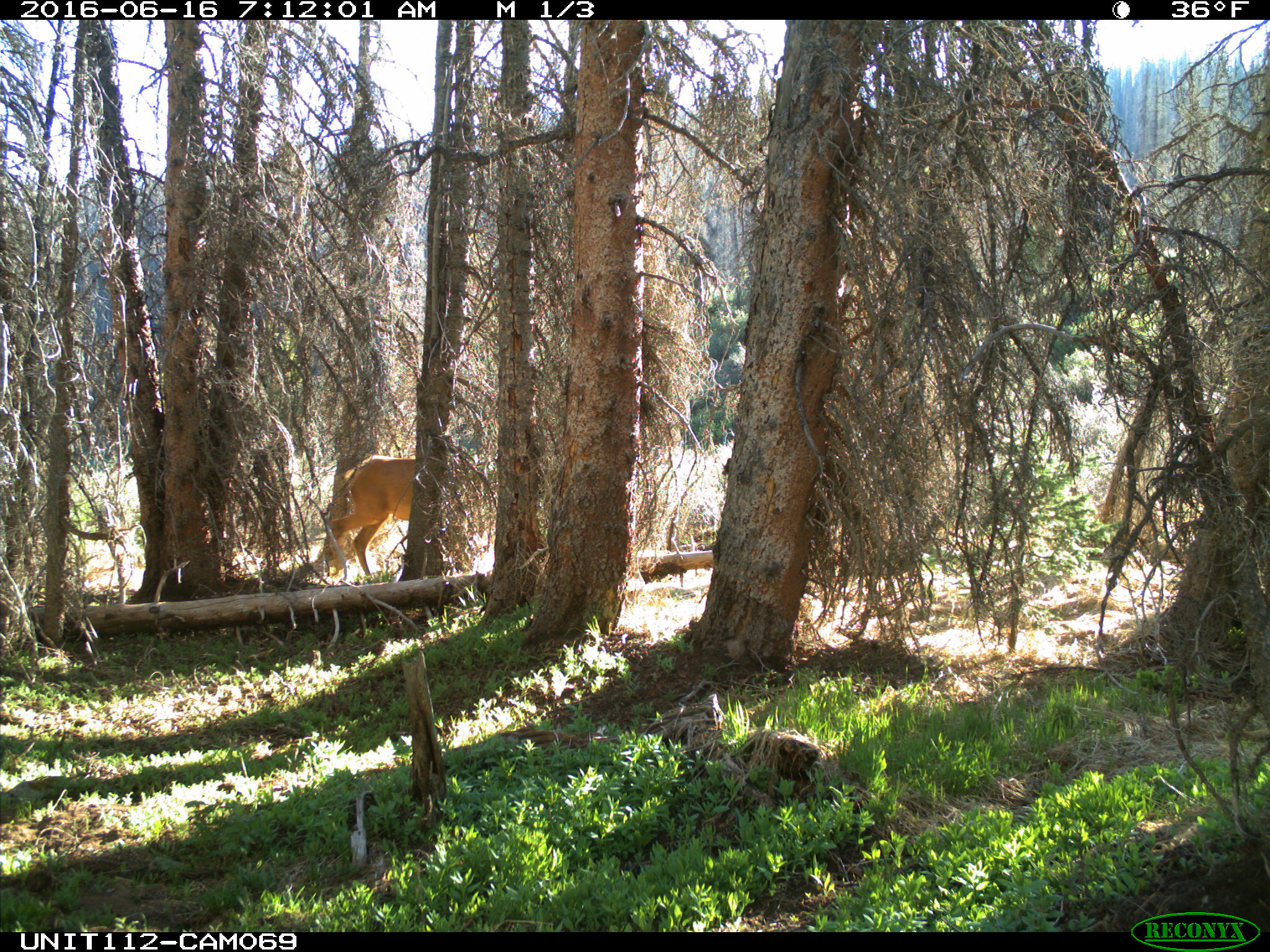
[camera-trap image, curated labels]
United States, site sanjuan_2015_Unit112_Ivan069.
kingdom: Animalia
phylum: Chordata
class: Mammalia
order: Artiodactyla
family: Cervidae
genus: Cervus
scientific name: Cervus elaphus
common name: red deer